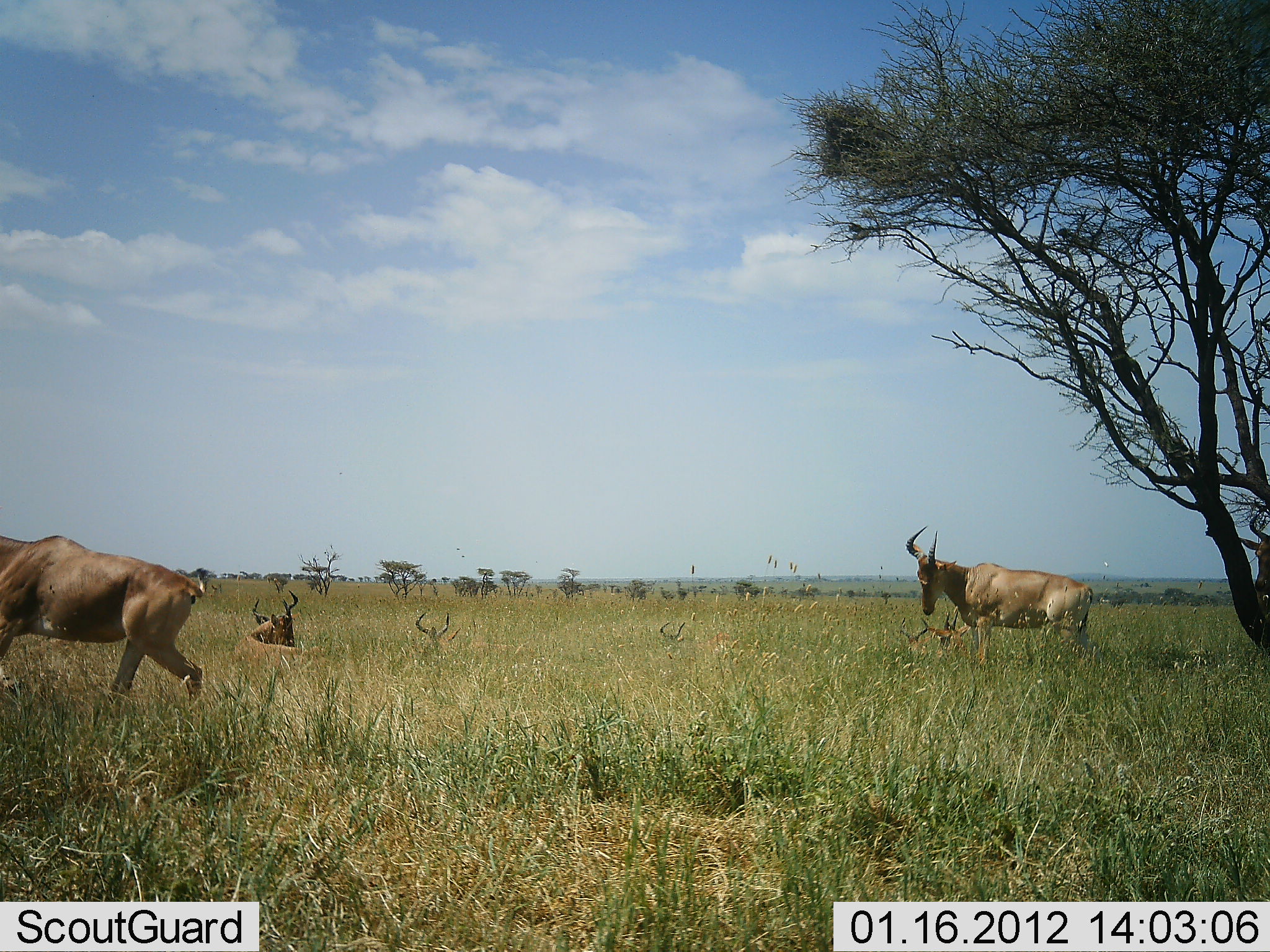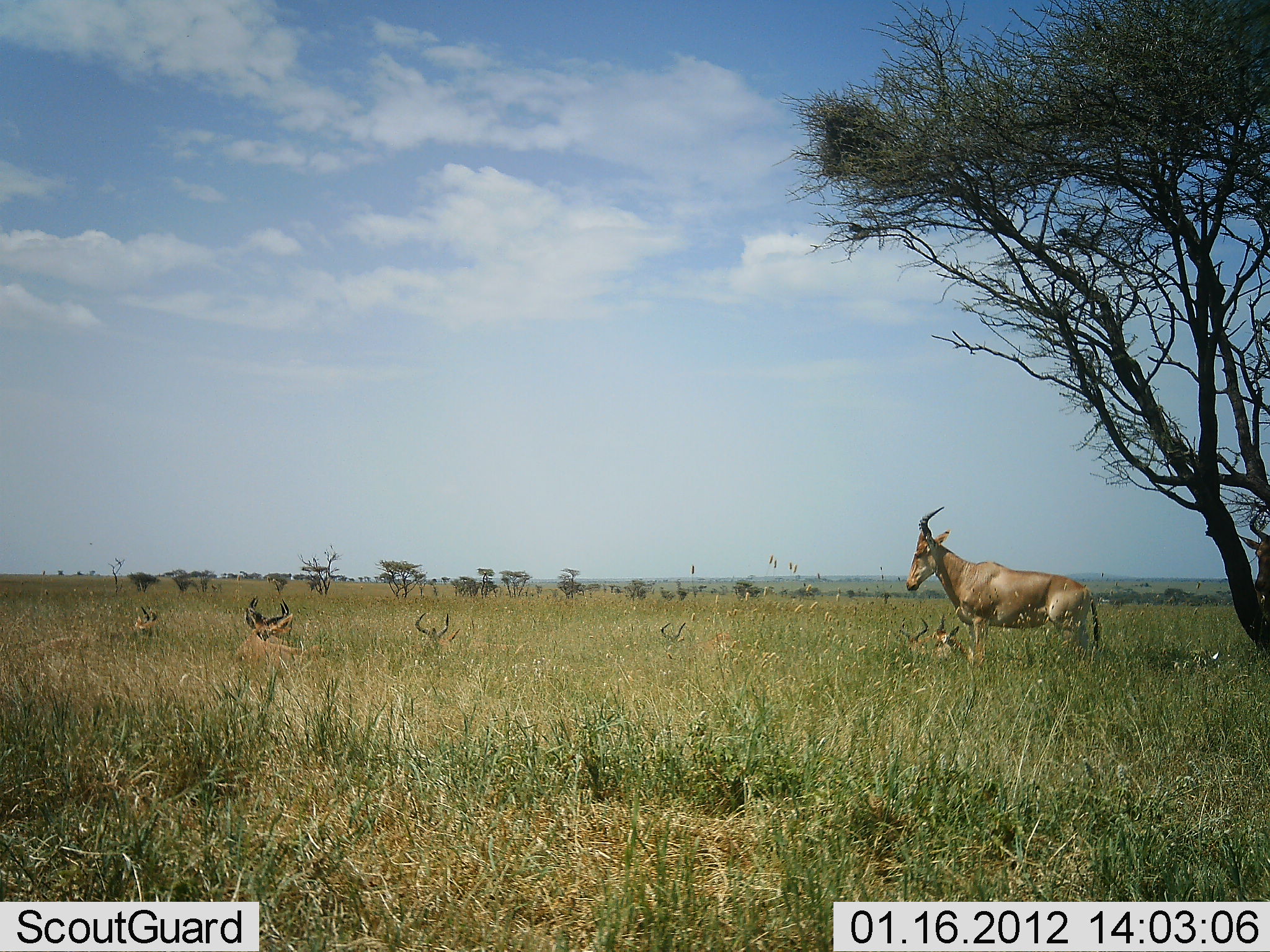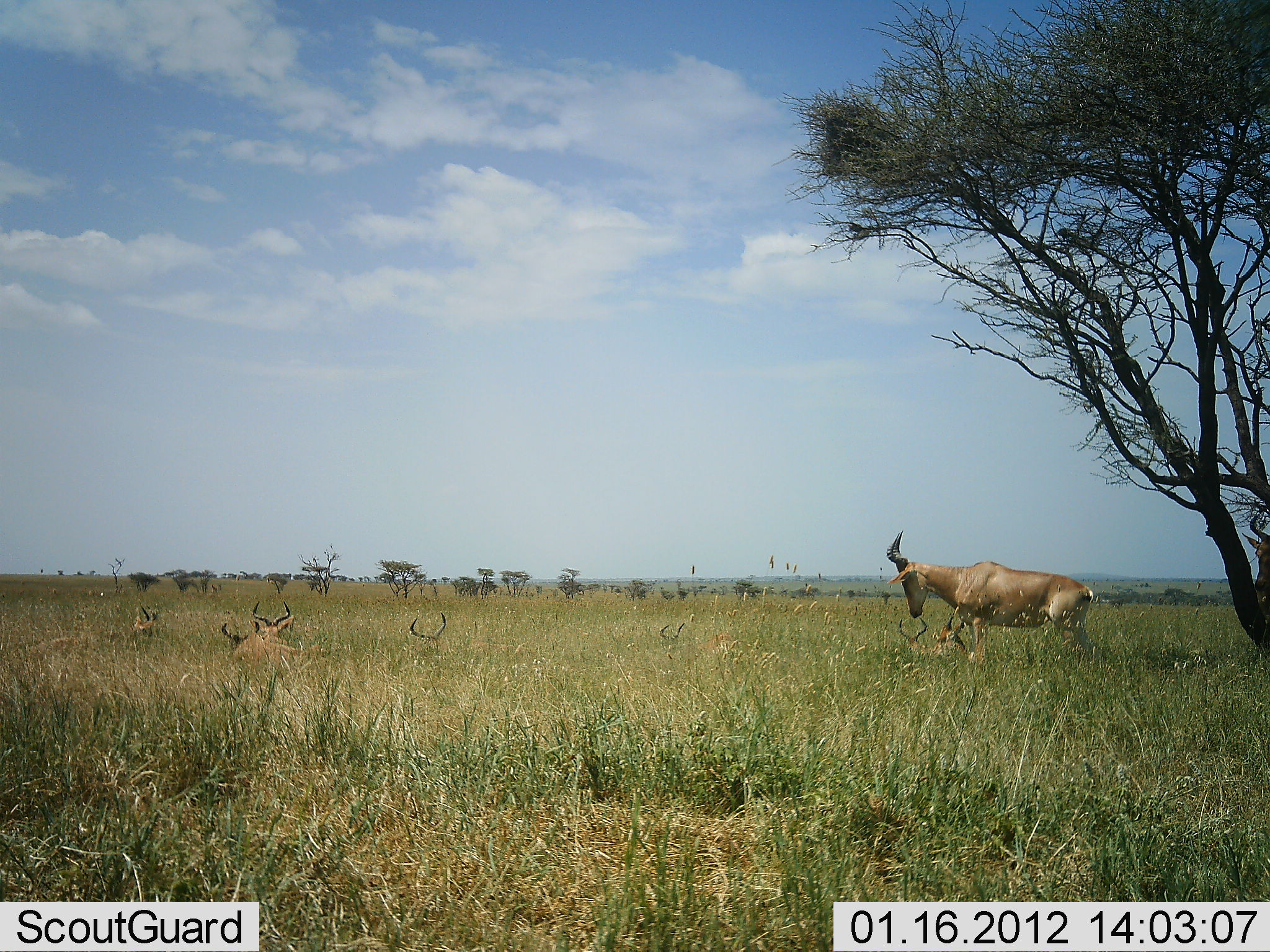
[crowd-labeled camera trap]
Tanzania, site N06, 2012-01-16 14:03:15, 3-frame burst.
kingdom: Animalia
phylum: Chordata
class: Mammalia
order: Artiodactyla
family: Bovidae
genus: Alcelaphus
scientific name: Alcelaphus buselaphus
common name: hartebeest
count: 7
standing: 86%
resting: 100%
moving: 79%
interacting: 0%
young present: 0%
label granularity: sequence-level